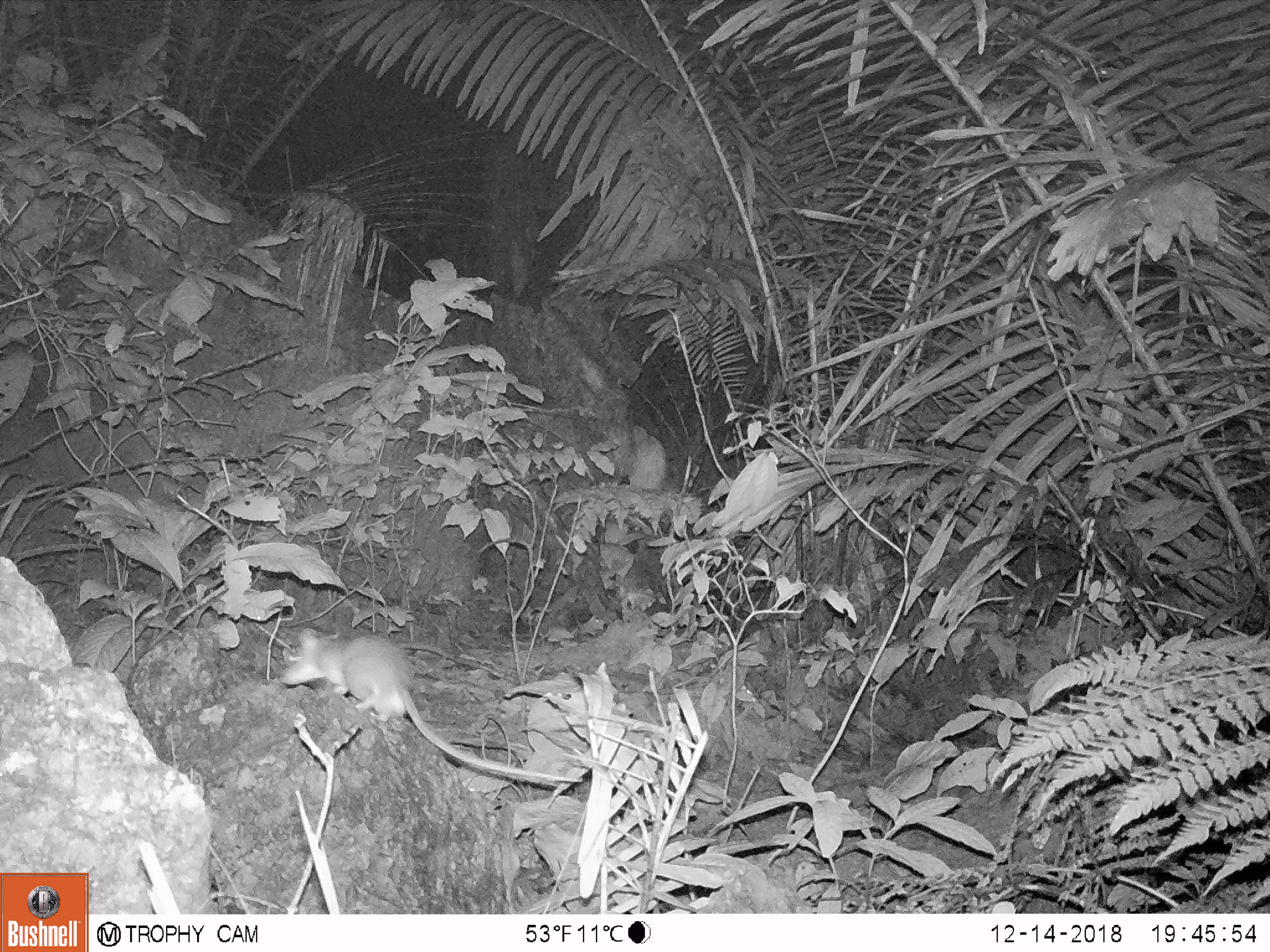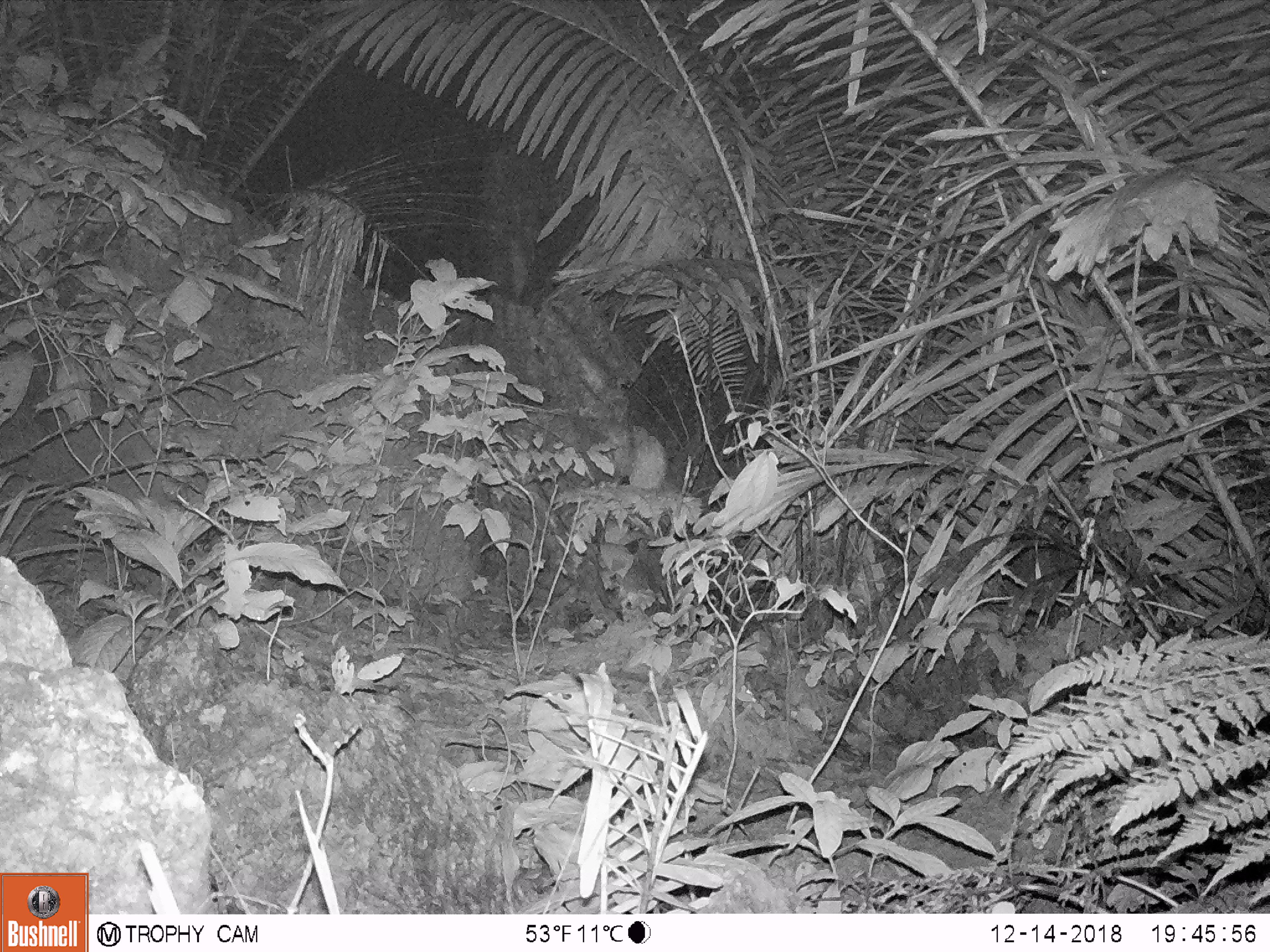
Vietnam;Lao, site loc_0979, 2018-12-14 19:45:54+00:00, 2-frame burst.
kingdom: Animalia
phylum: Chordata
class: Mammalia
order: Rodentia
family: Muridae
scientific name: Muridae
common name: old-world mice and rats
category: unidentified murid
Unidentified murid (old-world mice and rats) (Muridae). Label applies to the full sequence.